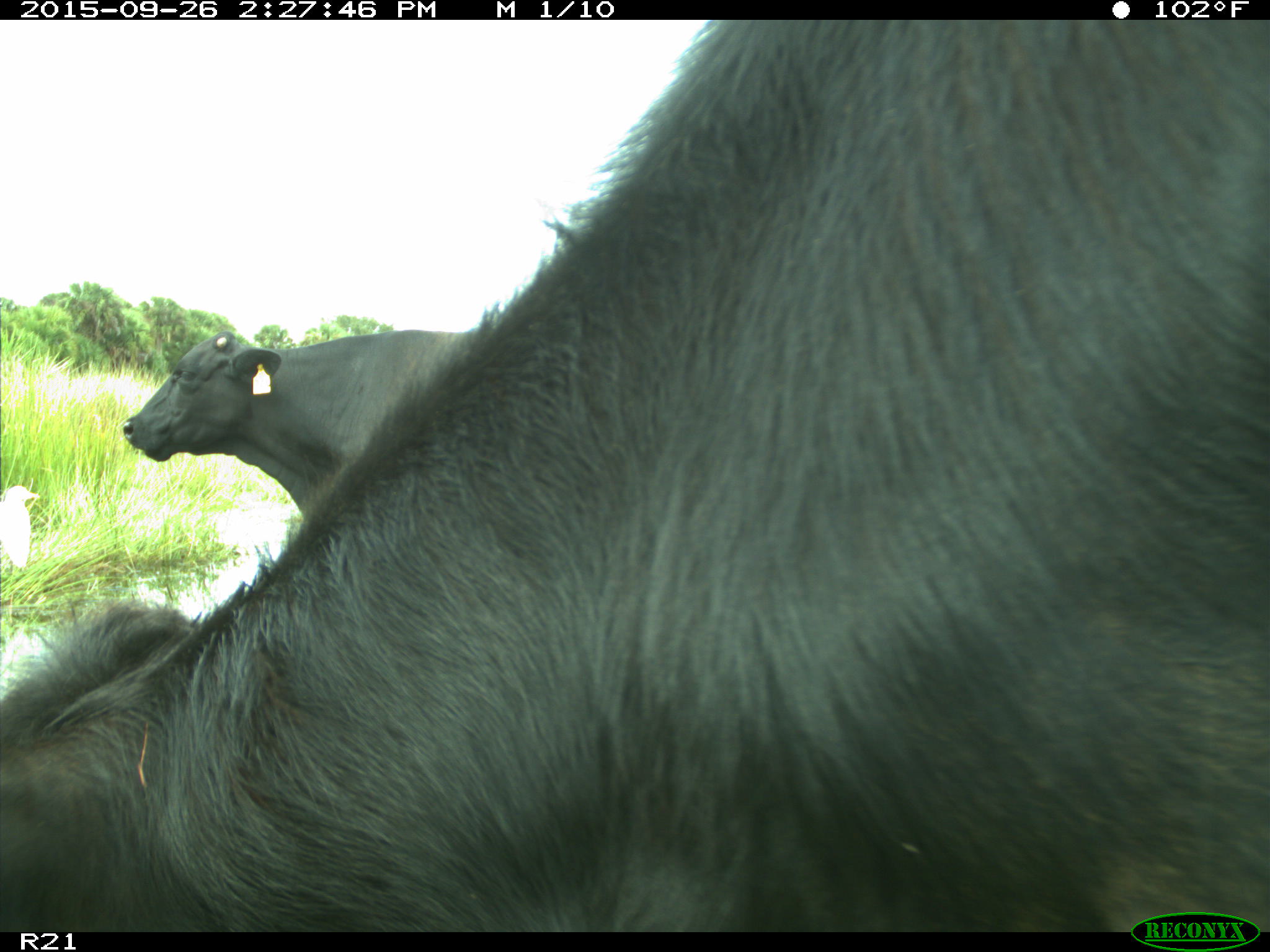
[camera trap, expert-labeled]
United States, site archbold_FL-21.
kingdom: Animalia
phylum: Chordata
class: Mammalia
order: Artiodactyla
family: Bovidae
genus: Bos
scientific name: Bos taurus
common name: domestic cow